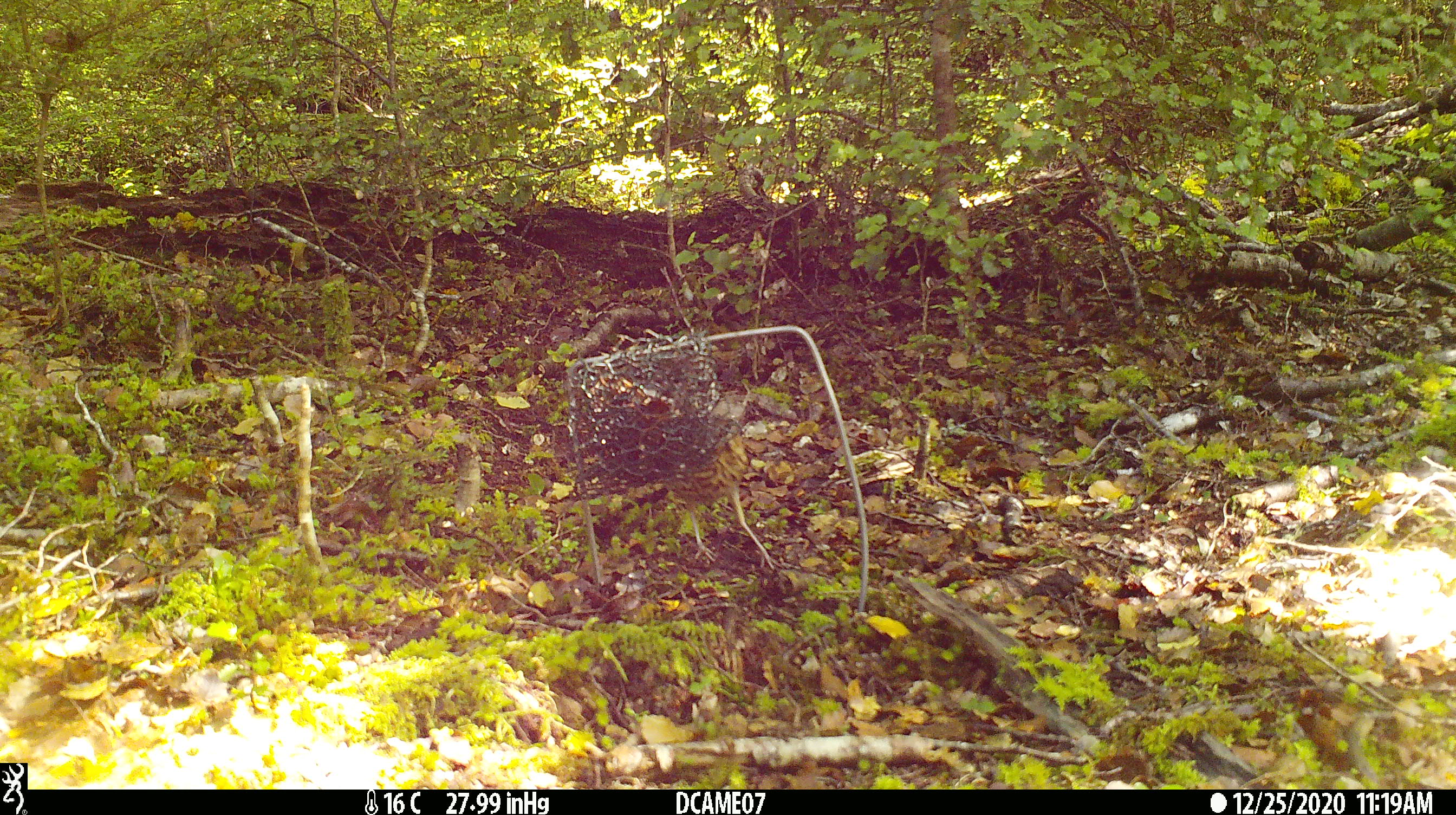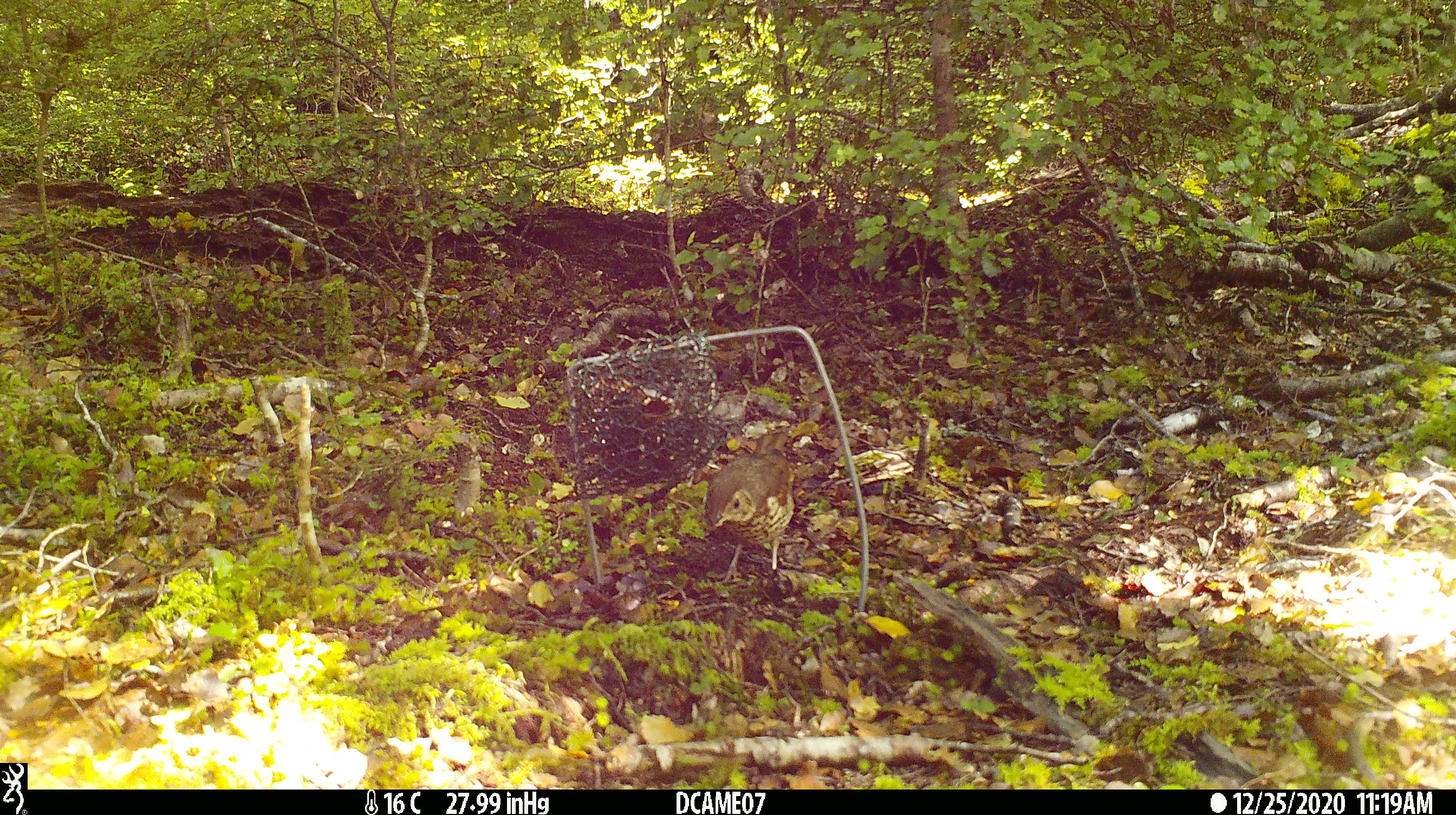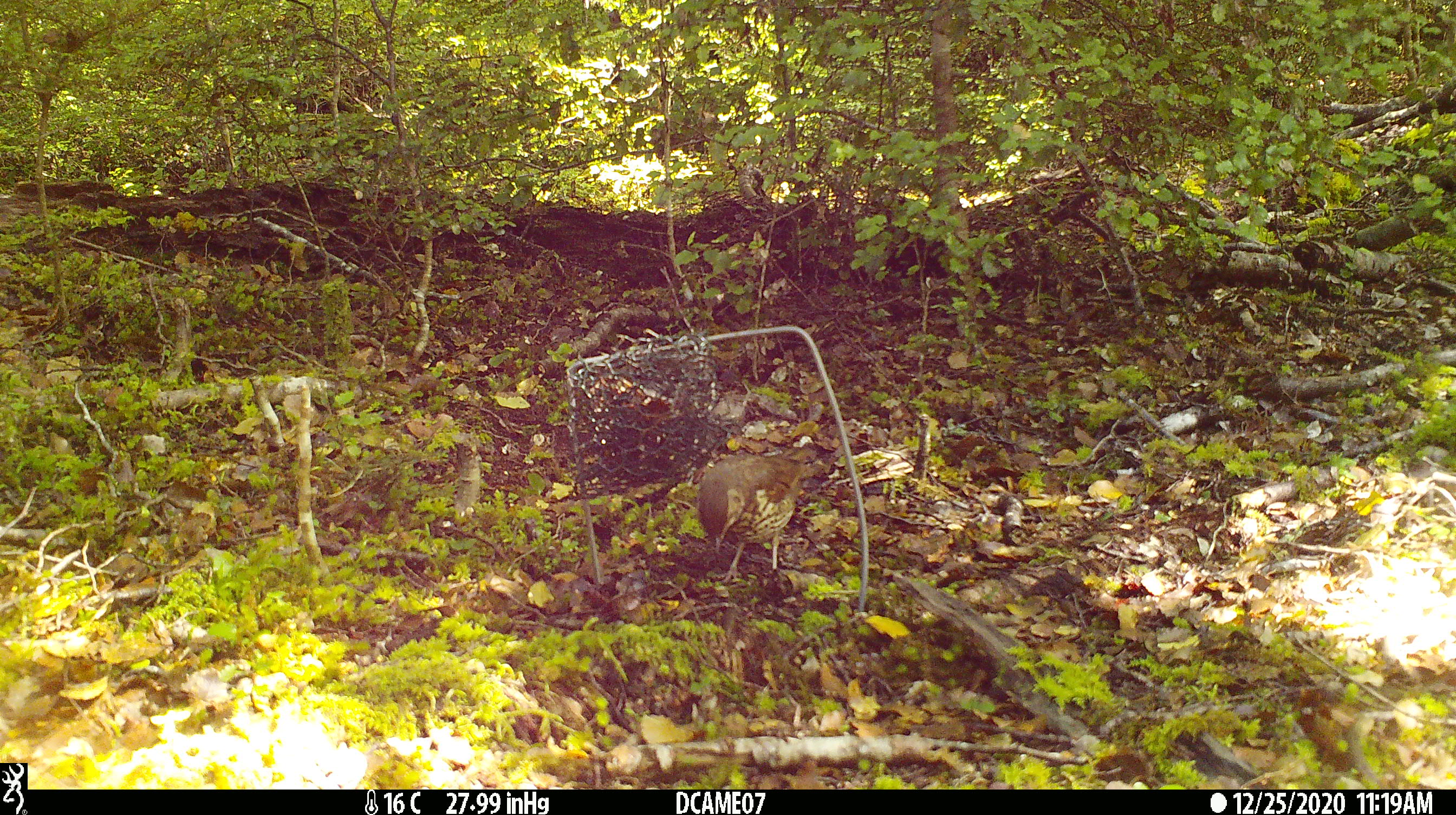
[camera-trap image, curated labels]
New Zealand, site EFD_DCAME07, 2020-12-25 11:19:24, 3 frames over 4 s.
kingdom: Animalia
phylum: Chordata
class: Aves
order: Passeriformes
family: Turdidae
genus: Turdus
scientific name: Turdus philomelos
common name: song thrush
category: thrush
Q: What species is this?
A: Thrush (song thrush) (Turdus philomelos).